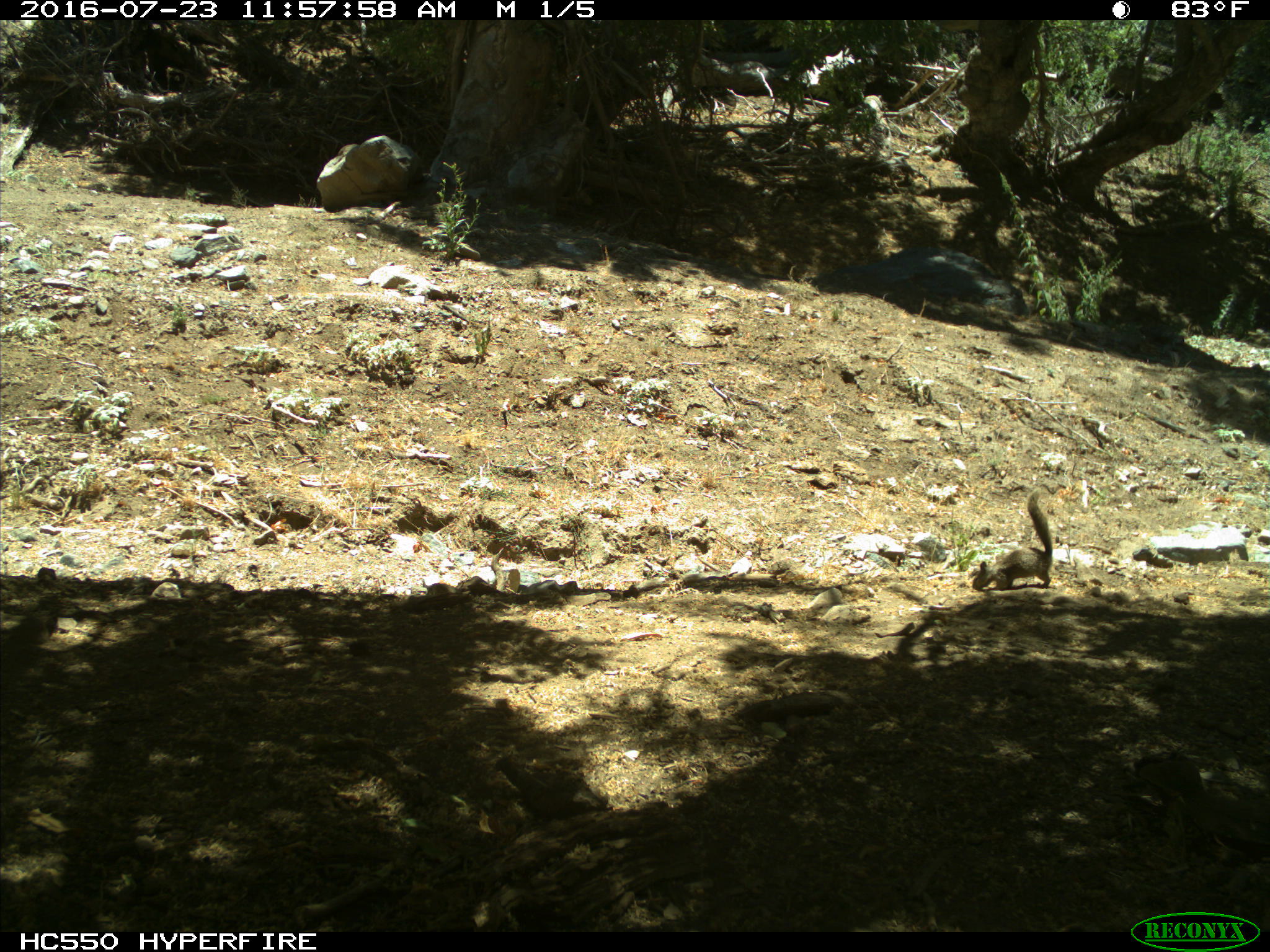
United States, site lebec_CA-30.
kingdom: Animalia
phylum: Chordata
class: Mammalia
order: Rodentia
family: Sciuridae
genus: Otospermophilus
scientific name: Otospermophilus beecheyi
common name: california ground squirrel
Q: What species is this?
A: Otospermophilus beecheyi (california ground squirrel).